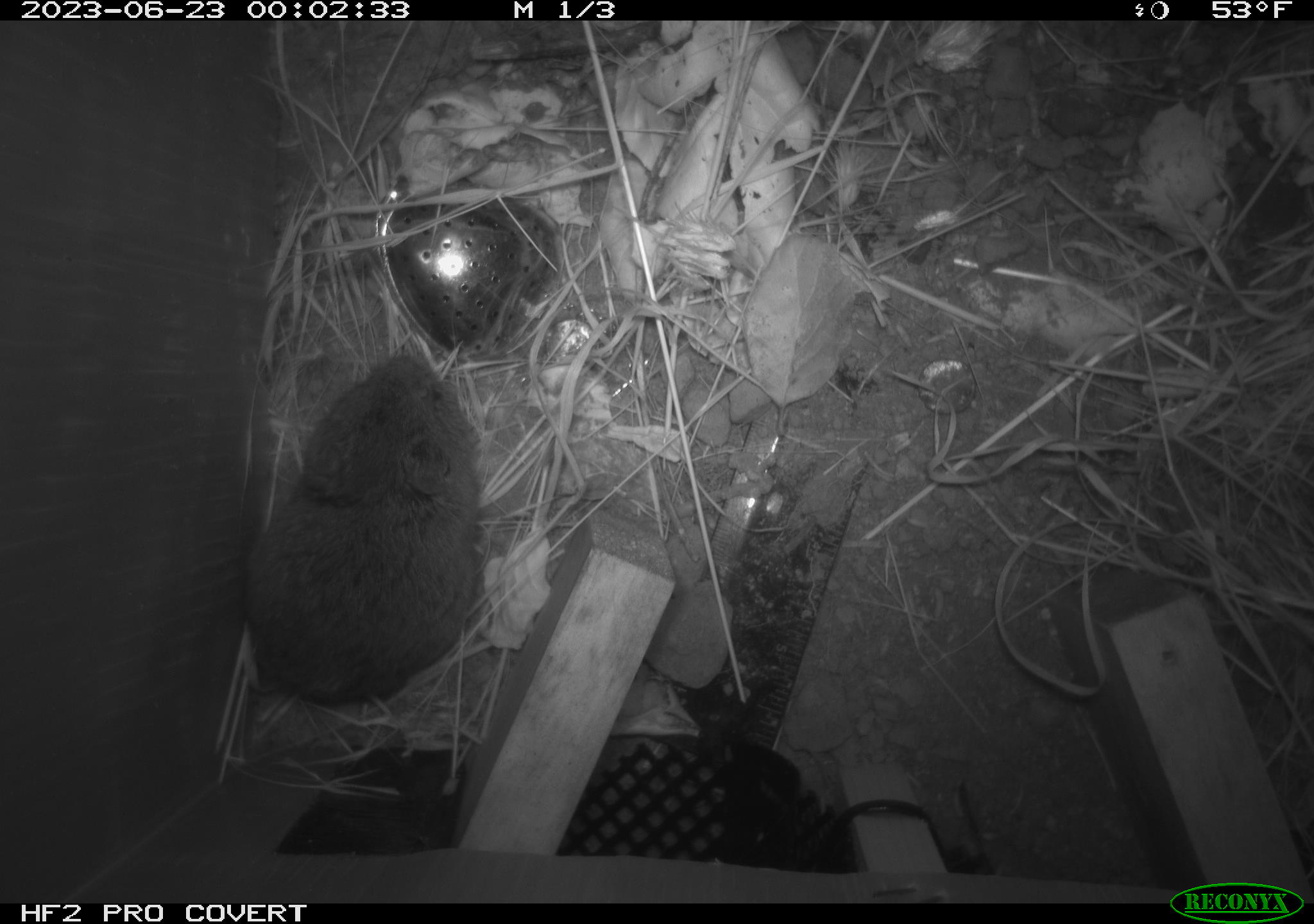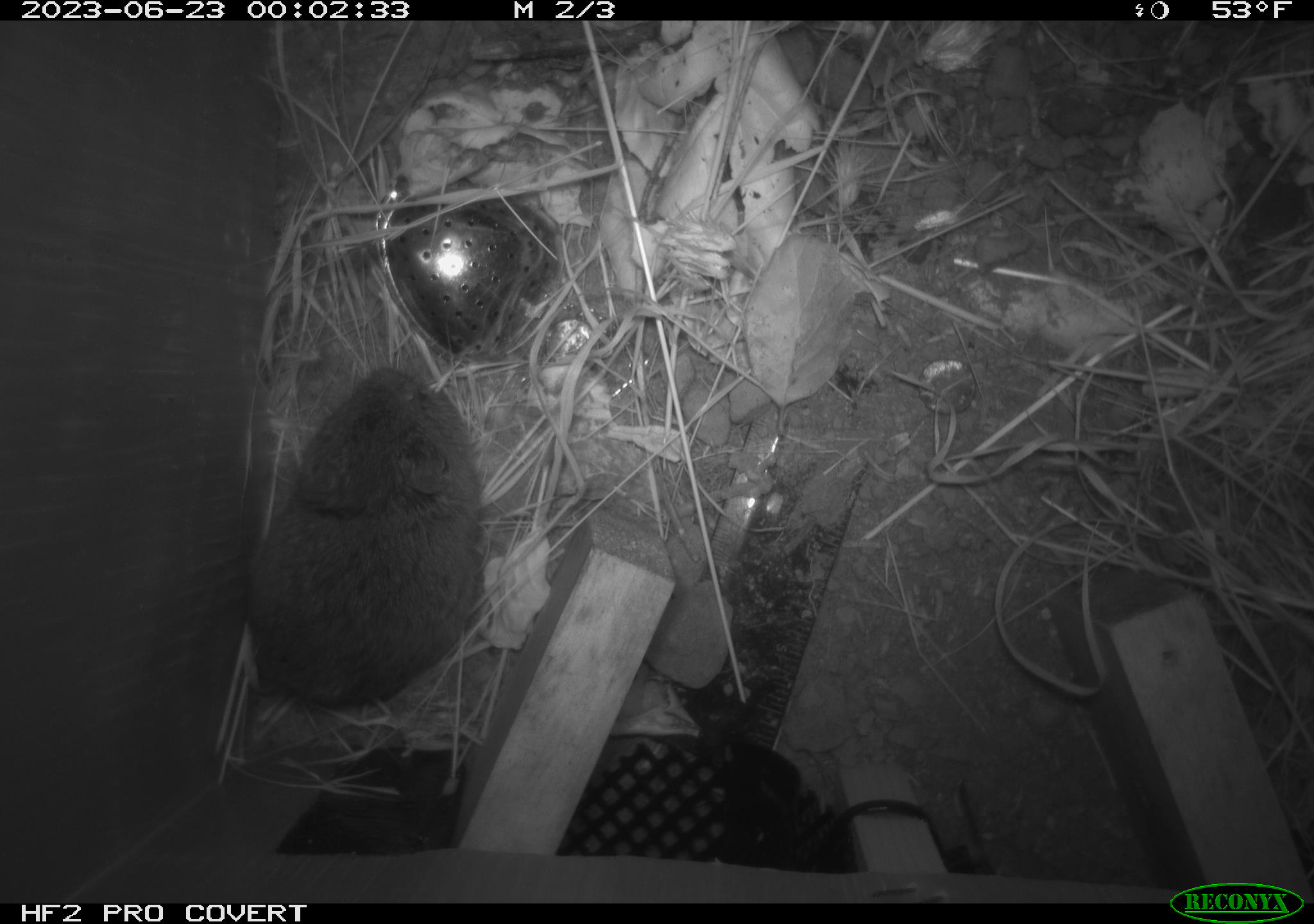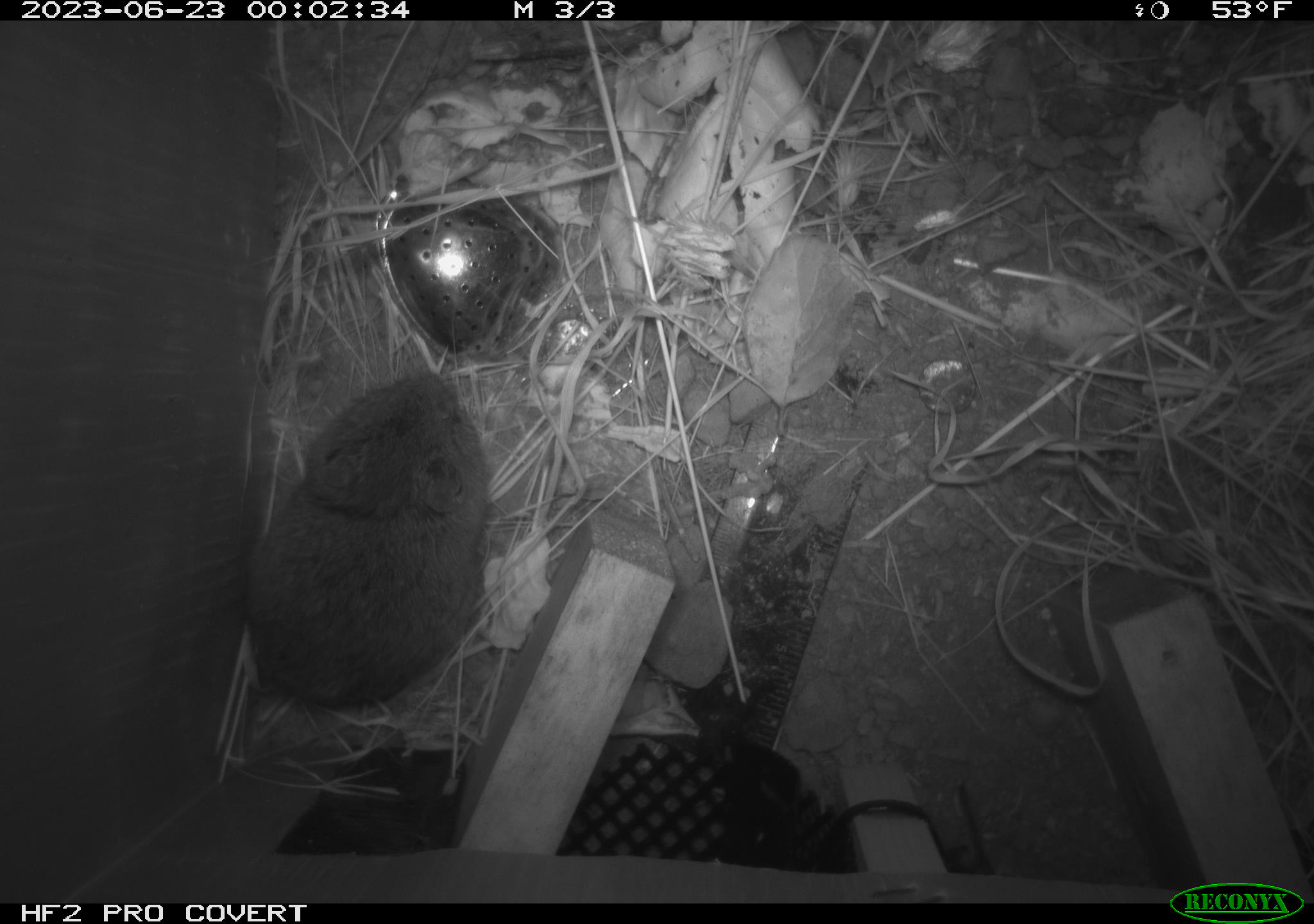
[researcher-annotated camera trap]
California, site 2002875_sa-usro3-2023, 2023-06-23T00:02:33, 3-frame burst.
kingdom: Animalia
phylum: Chordata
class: Mammalia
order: Rodentia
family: Cricetidae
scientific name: Arvicolinae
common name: voles, lemmings, and muskrats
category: arvicolinae subfamily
Arvicolinae subfamily (voles, lemmings, and muskrats) (Arvicolinae).